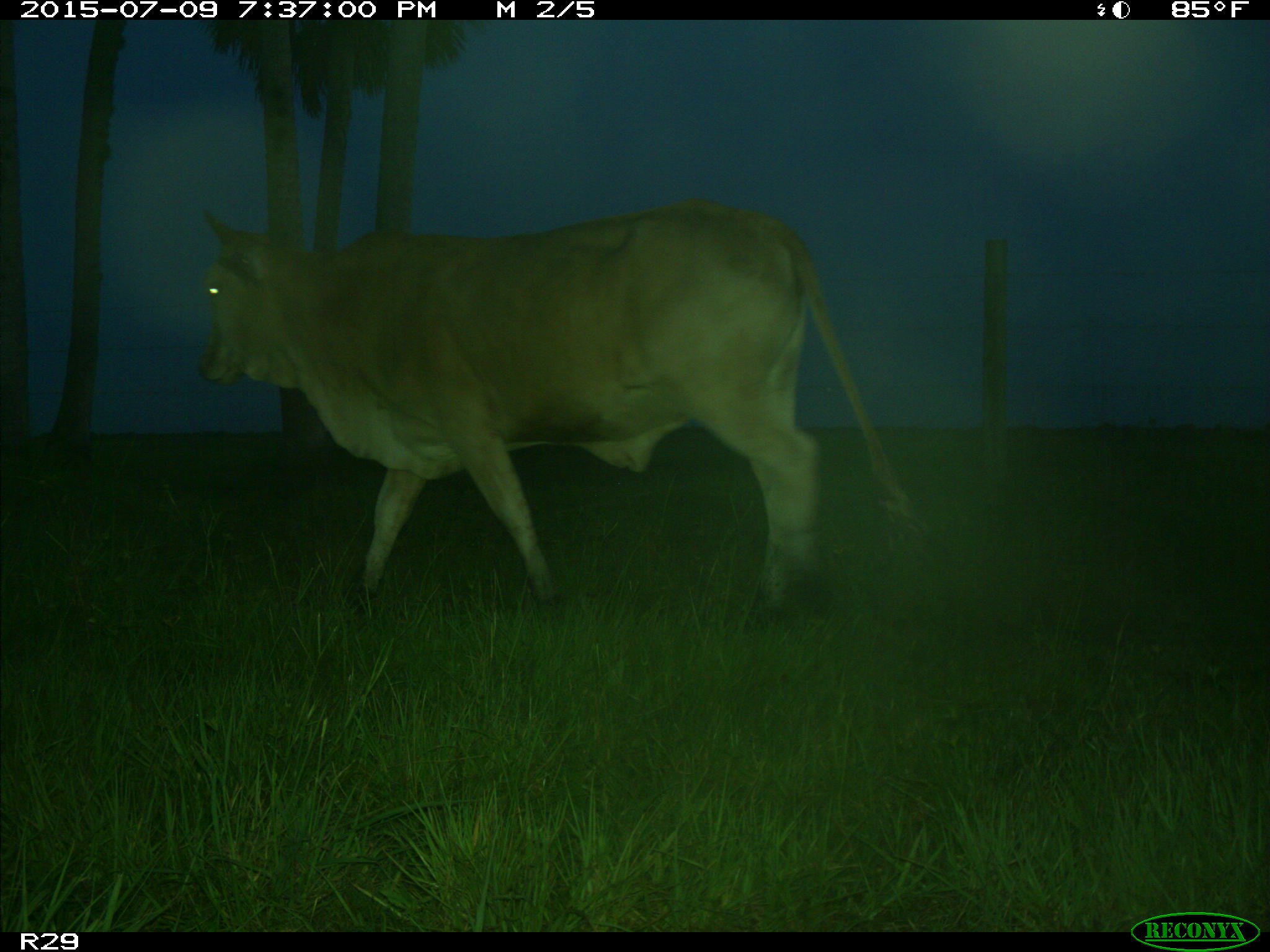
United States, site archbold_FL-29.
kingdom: Animalia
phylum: Chordata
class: Mammalia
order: Artiodactyla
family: Bovidae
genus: Bos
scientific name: Bos taurus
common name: domestic cow